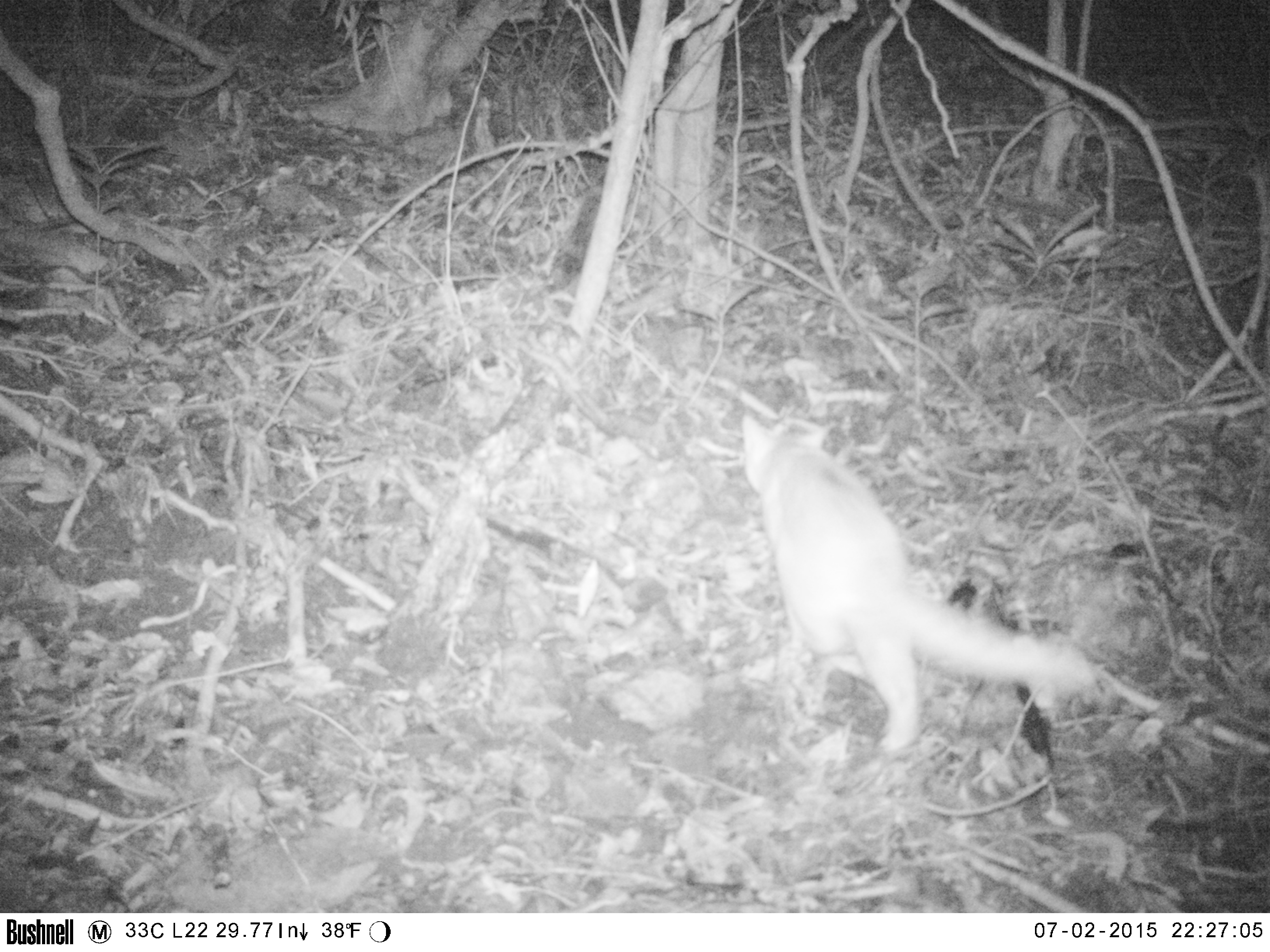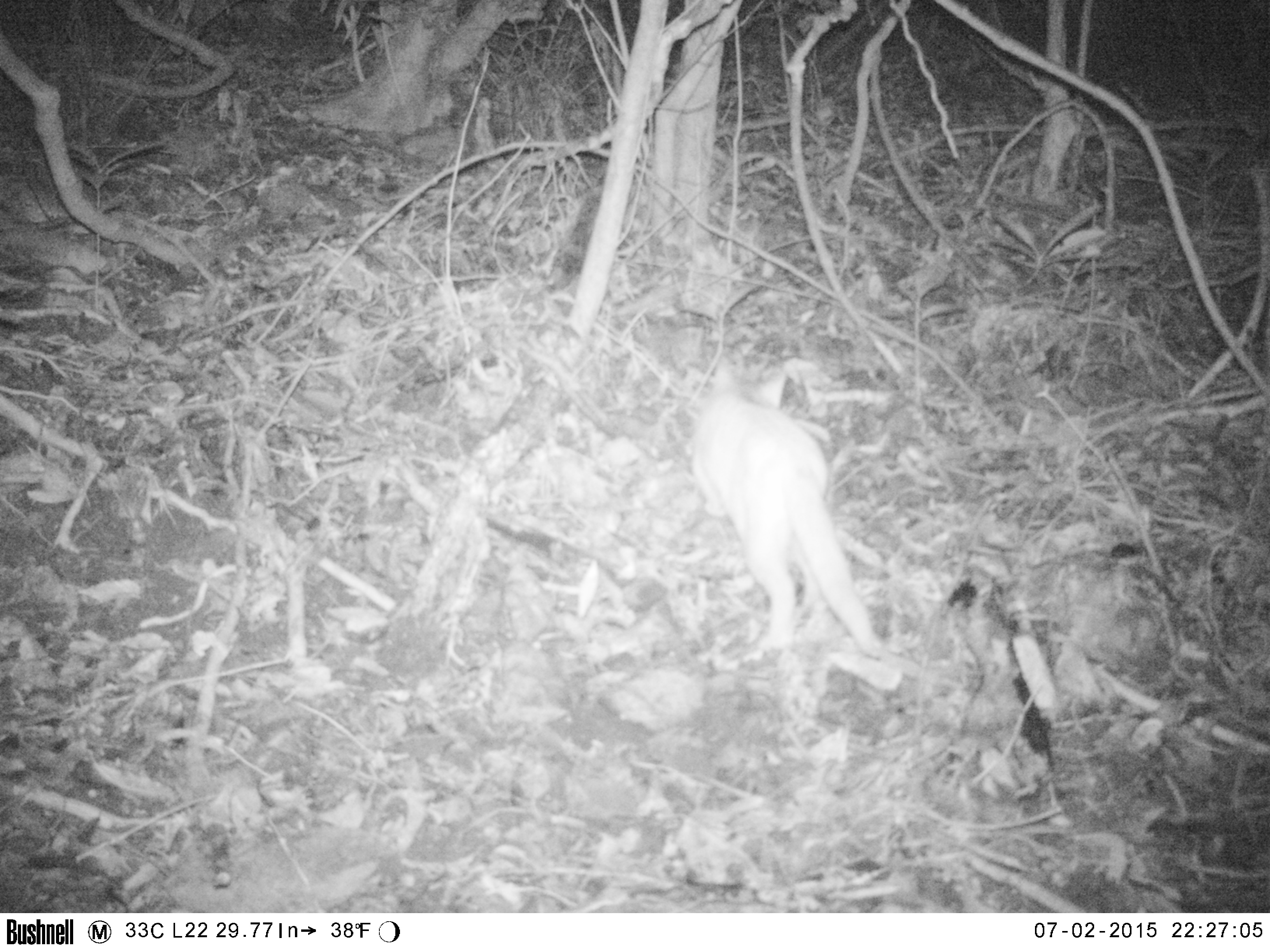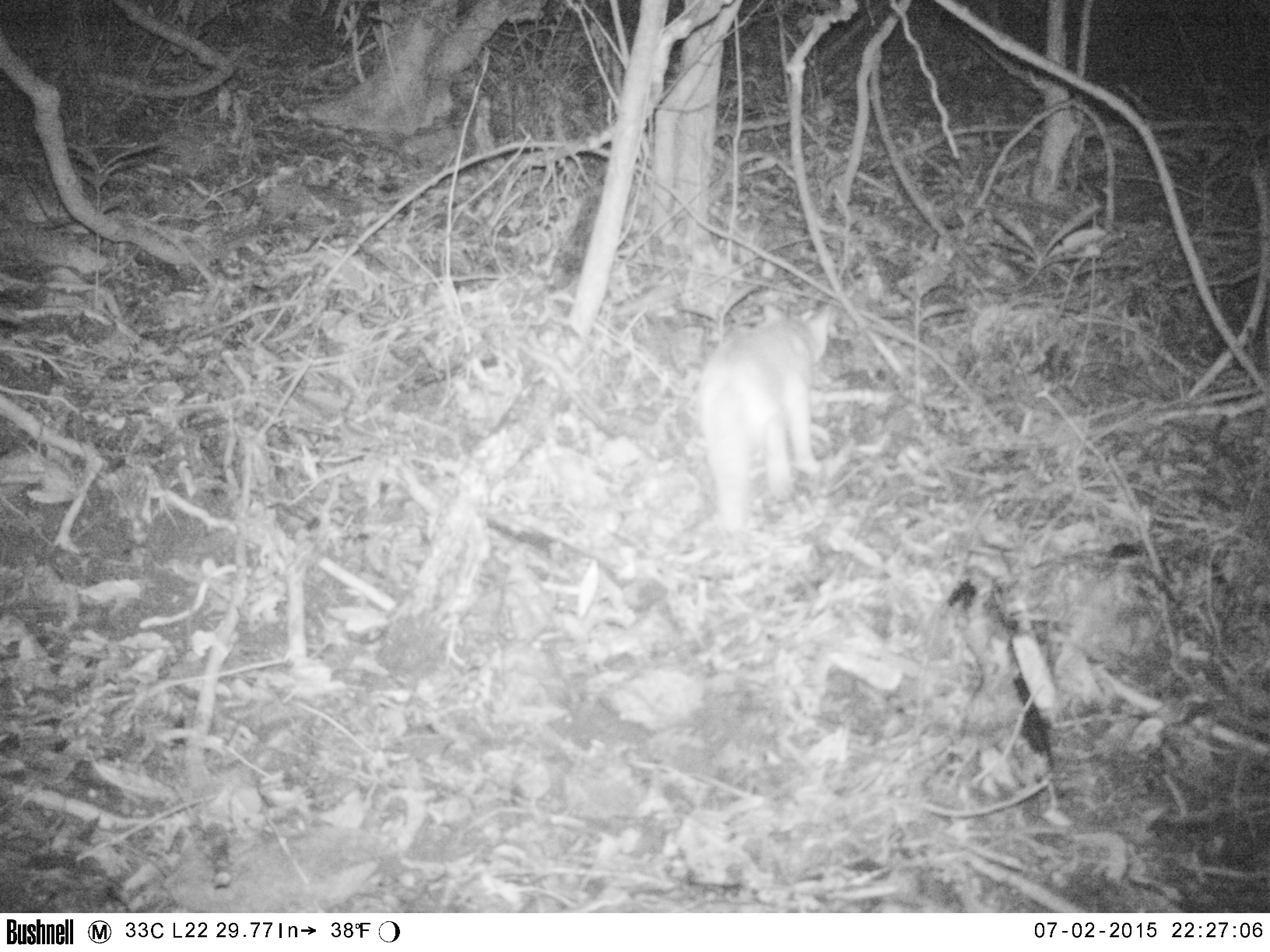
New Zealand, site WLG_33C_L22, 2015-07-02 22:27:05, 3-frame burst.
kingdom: Animalia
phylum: Chordata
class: Mammalia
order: Carnivora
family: Felidae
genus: Felis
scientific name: Felis catus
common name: domestic cat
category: cat